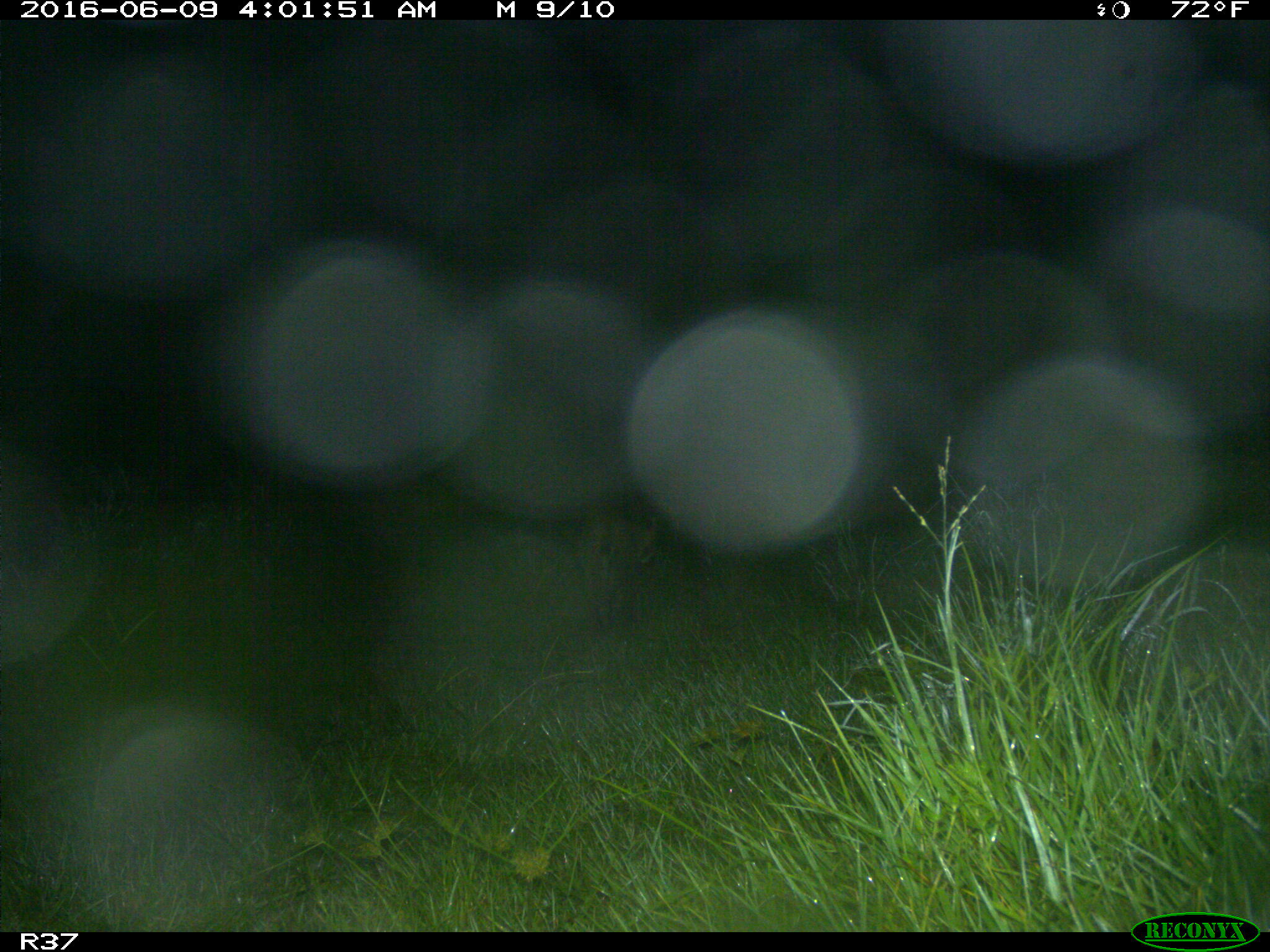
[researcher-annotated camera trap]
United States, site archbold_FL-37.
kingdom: Animalia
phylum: Chordata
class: Mammalia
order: Carnivora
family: Felidae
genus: Lynx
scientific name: Lynx rufus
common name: bobcat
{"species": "Lynx rufus (bobcat)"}